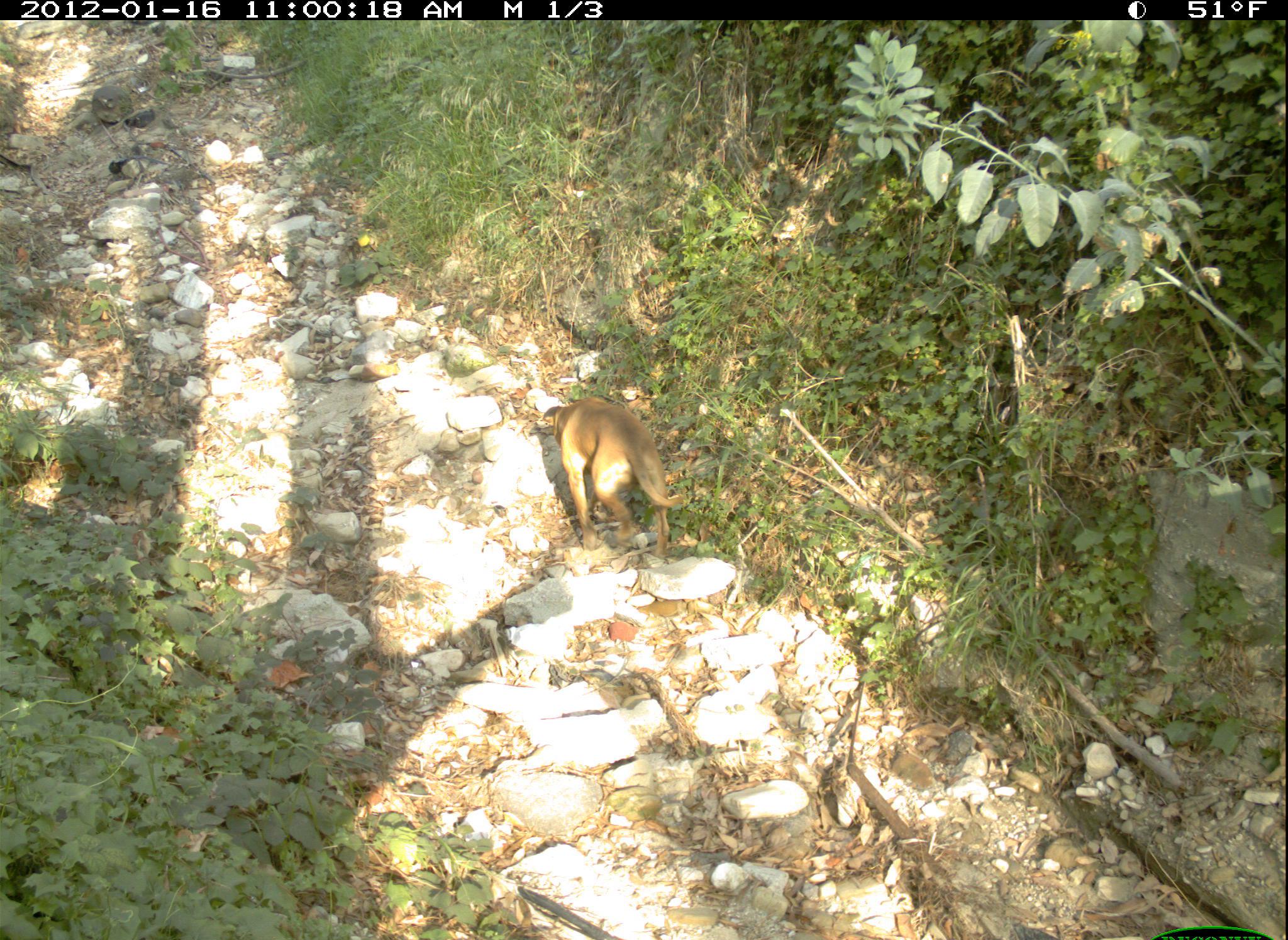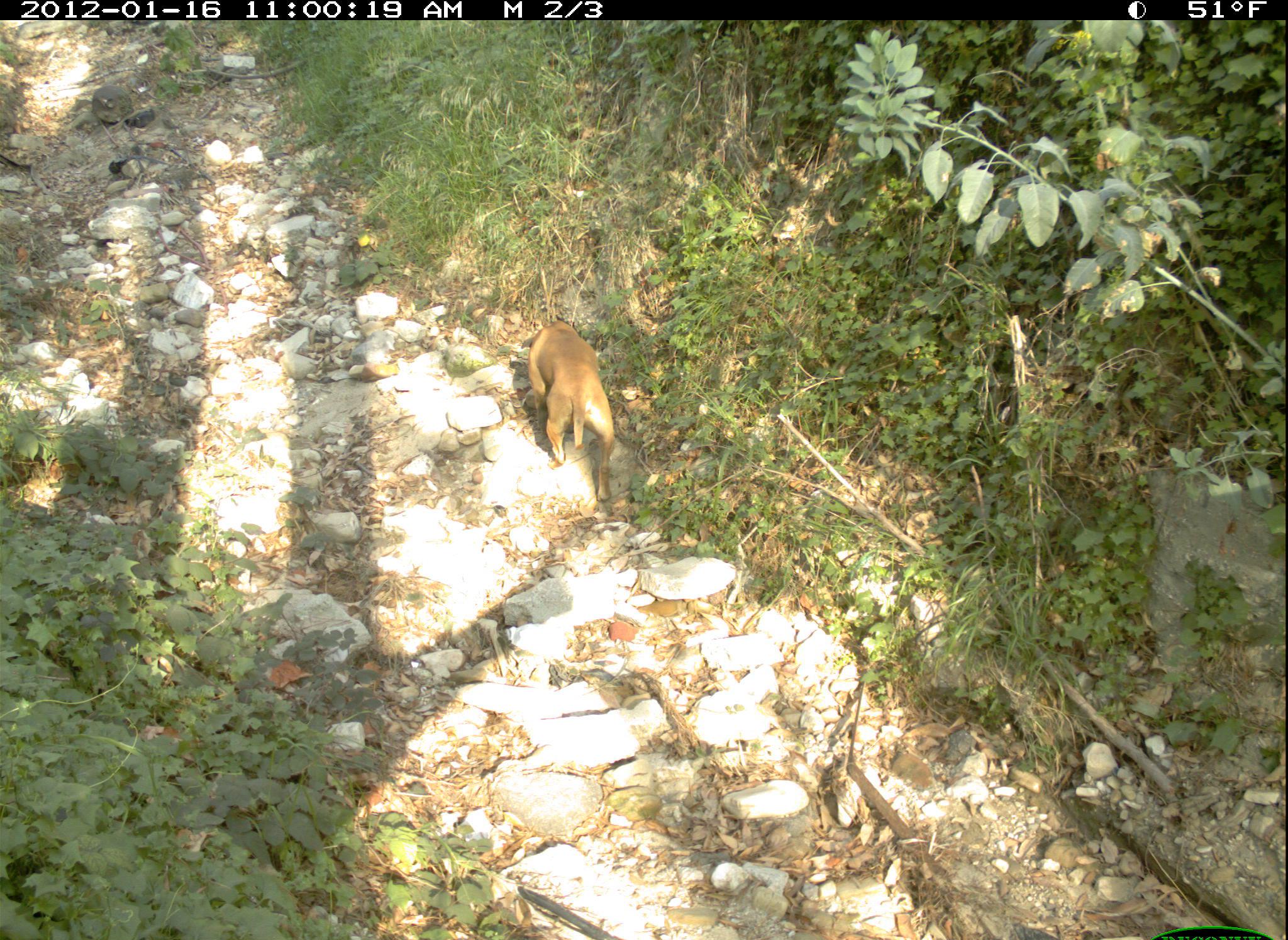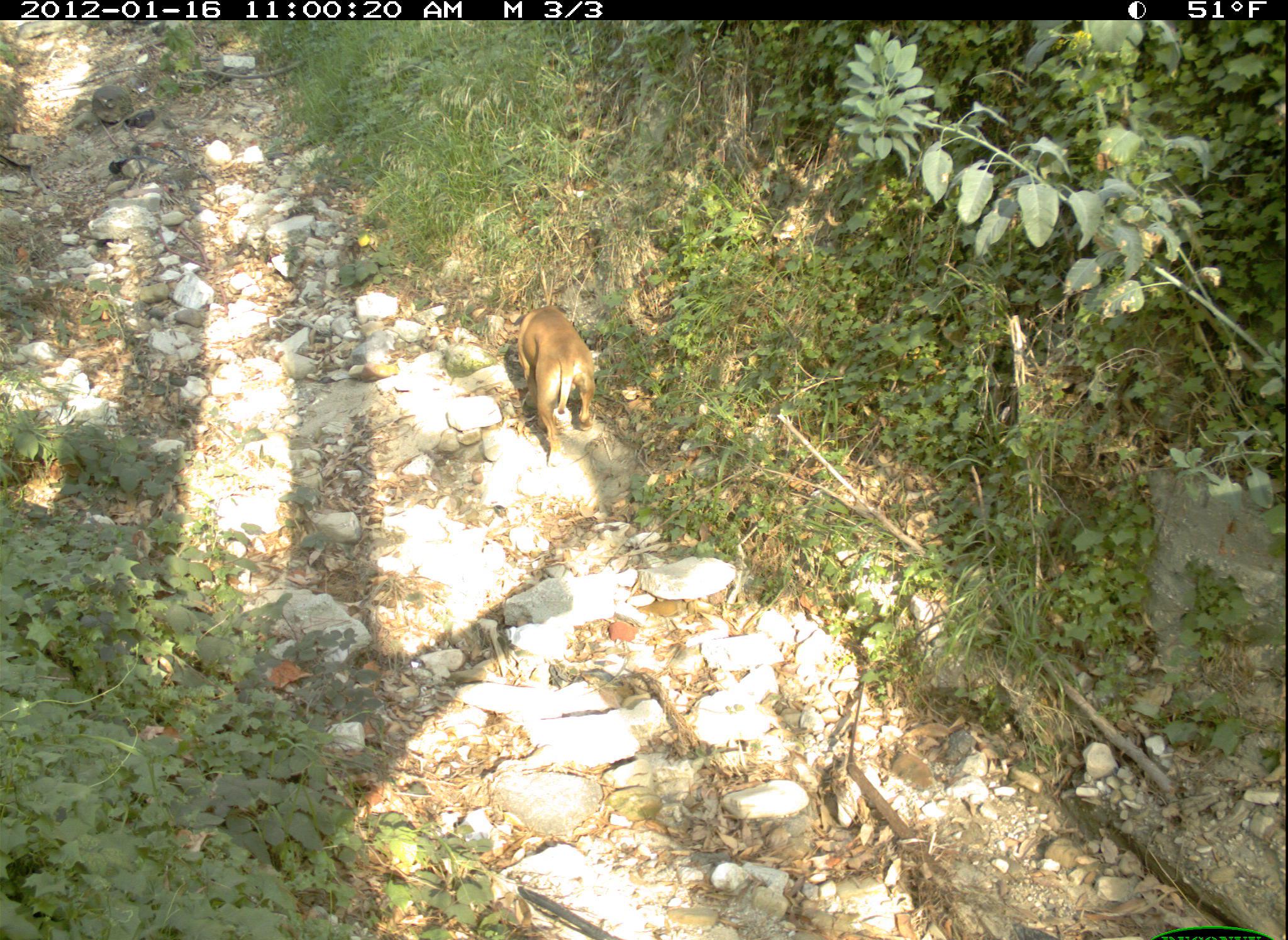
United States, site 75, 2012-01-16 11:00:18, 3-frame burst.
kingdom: Animalia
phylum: Chordata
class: Mammalia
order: Carnivora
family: Canidae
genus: Canis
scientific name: Canis familiaris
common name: domestic dog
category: dog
Dog (domestic dog) (Canis familiaris).